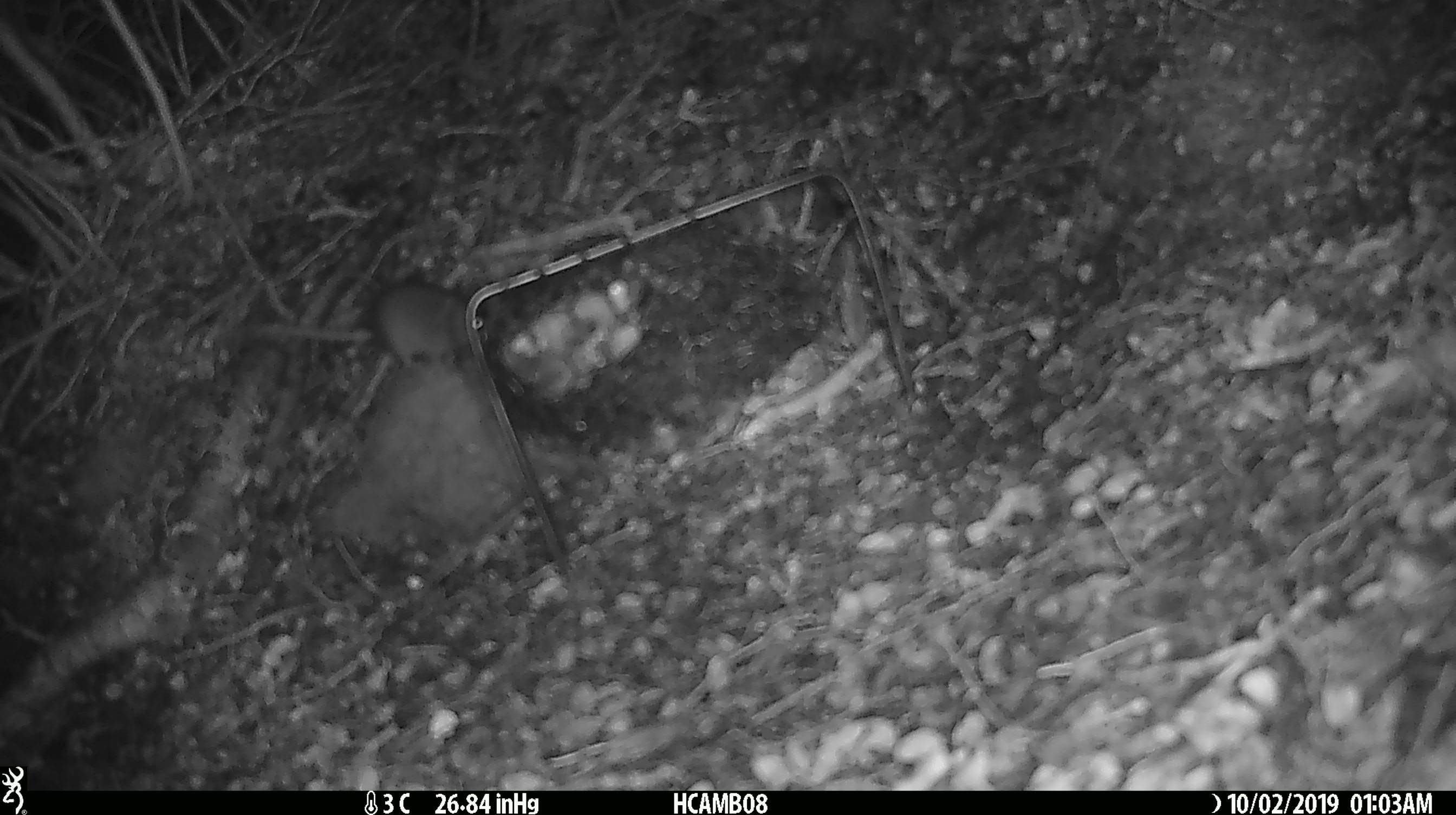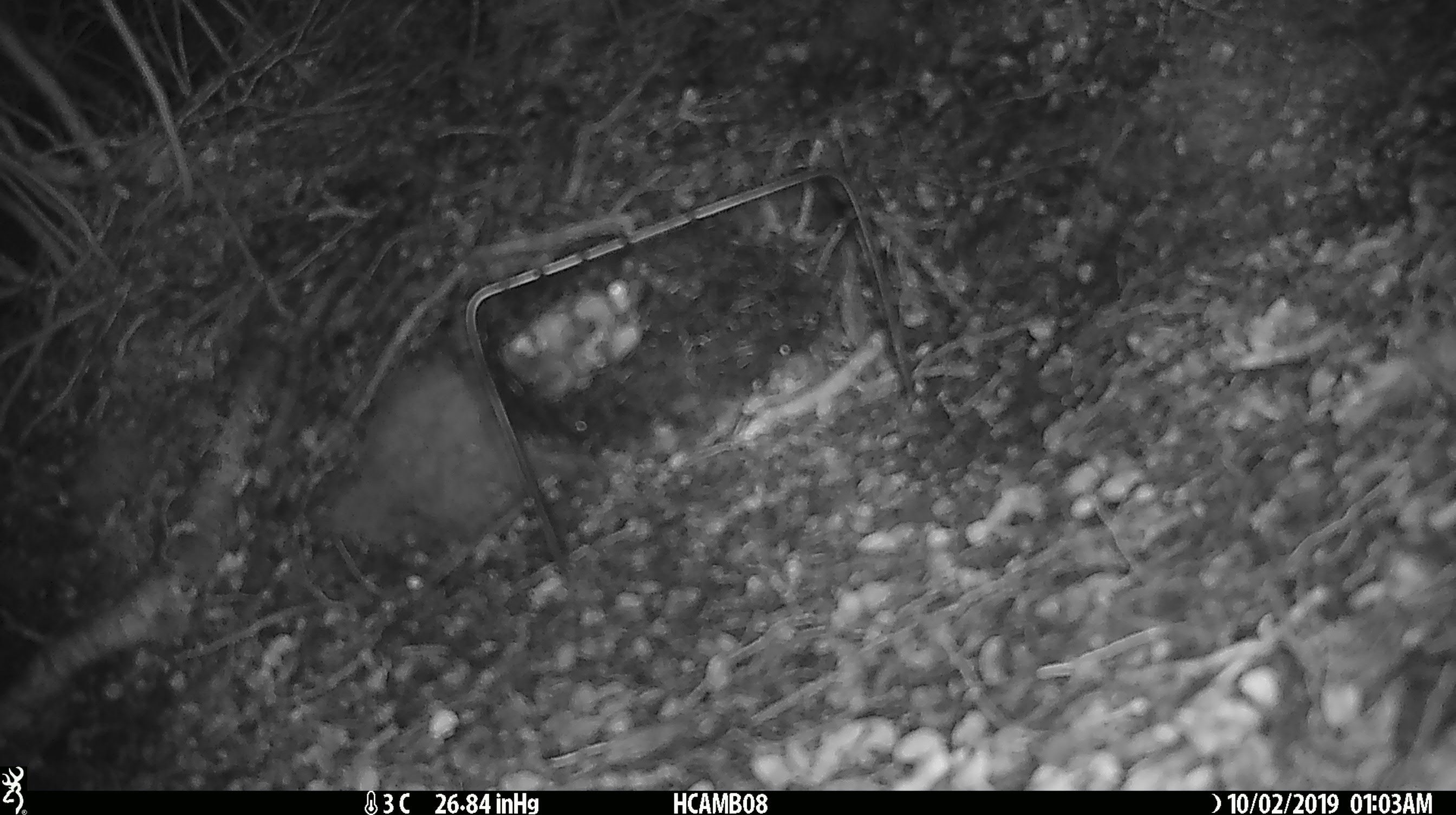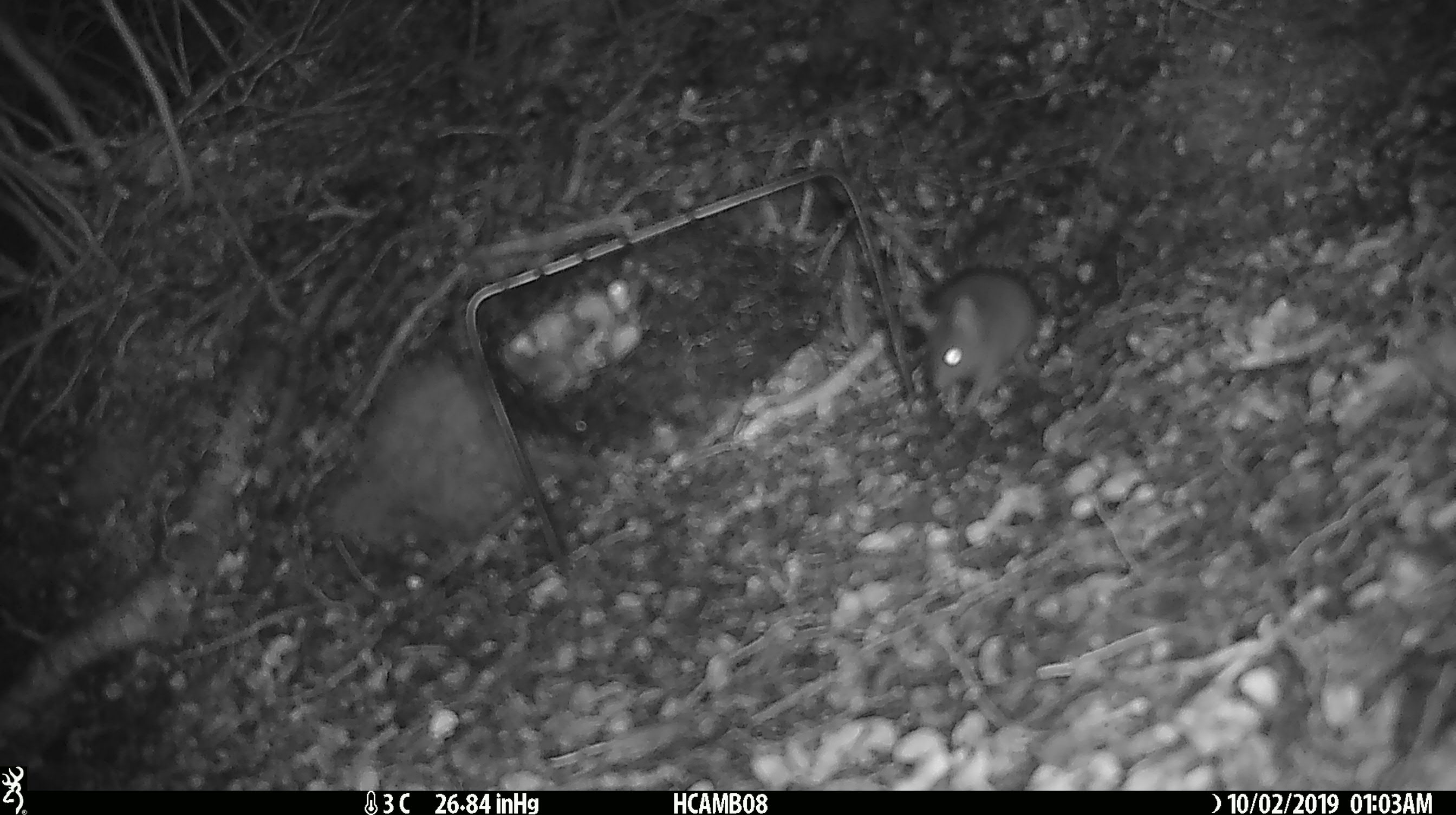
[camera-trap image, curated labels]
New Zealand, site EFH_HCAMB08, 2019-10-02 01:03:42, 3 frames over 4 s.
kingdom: Animalia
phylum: Chordata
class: Mammalia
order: Rodentia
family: Muridae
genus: Mus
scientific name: Mus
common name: mouse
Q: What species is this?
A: Mouse (Mus).